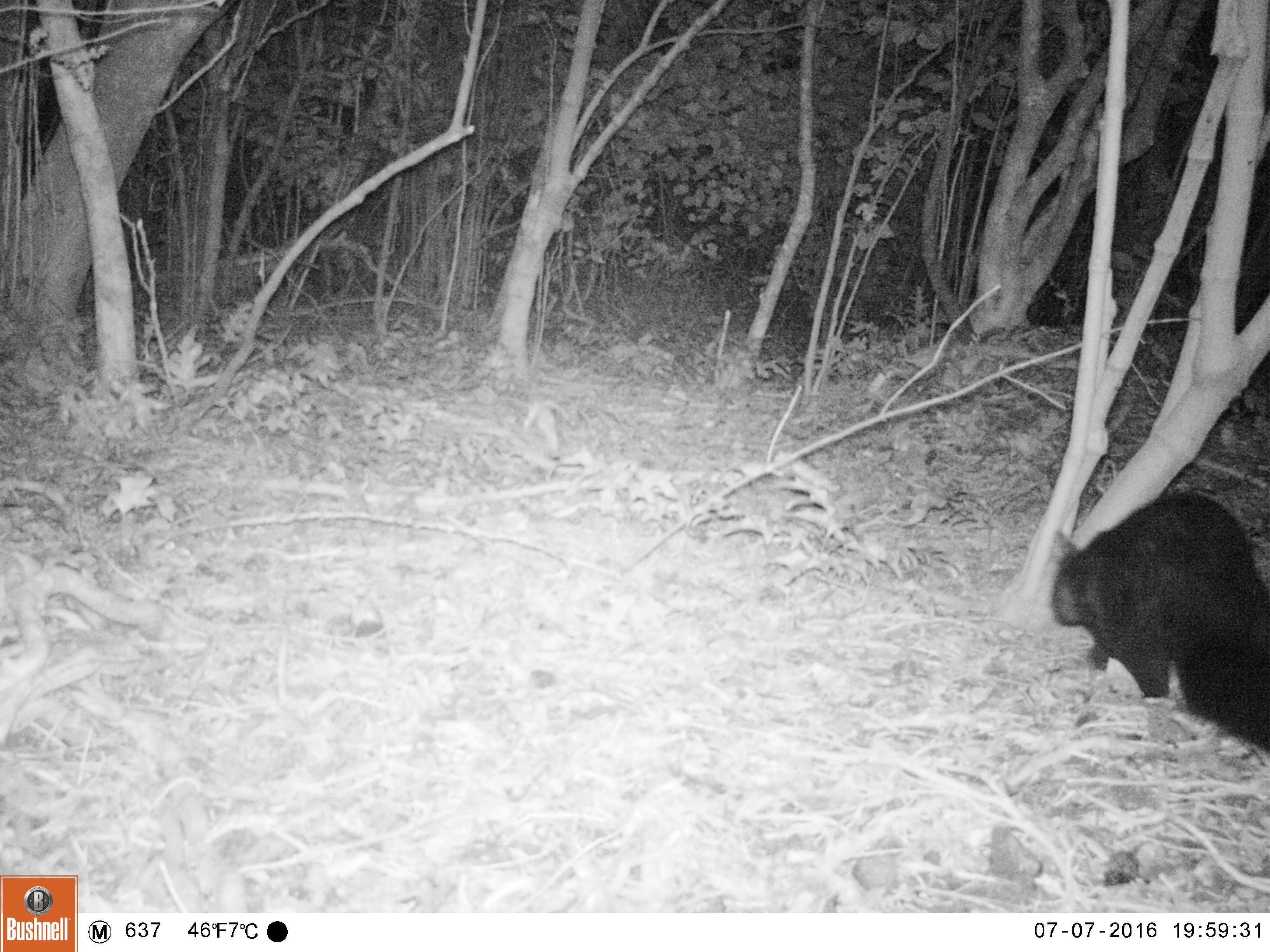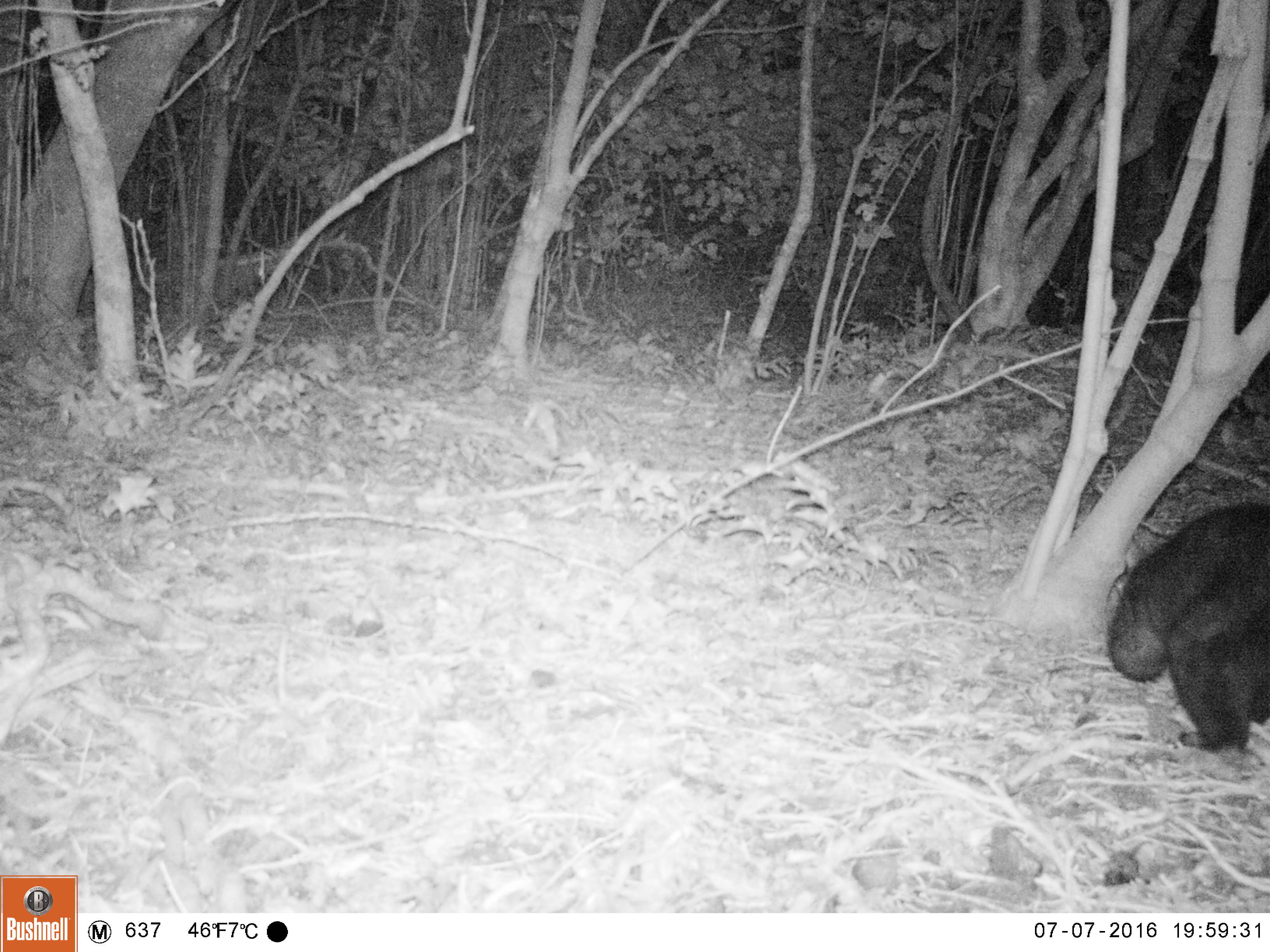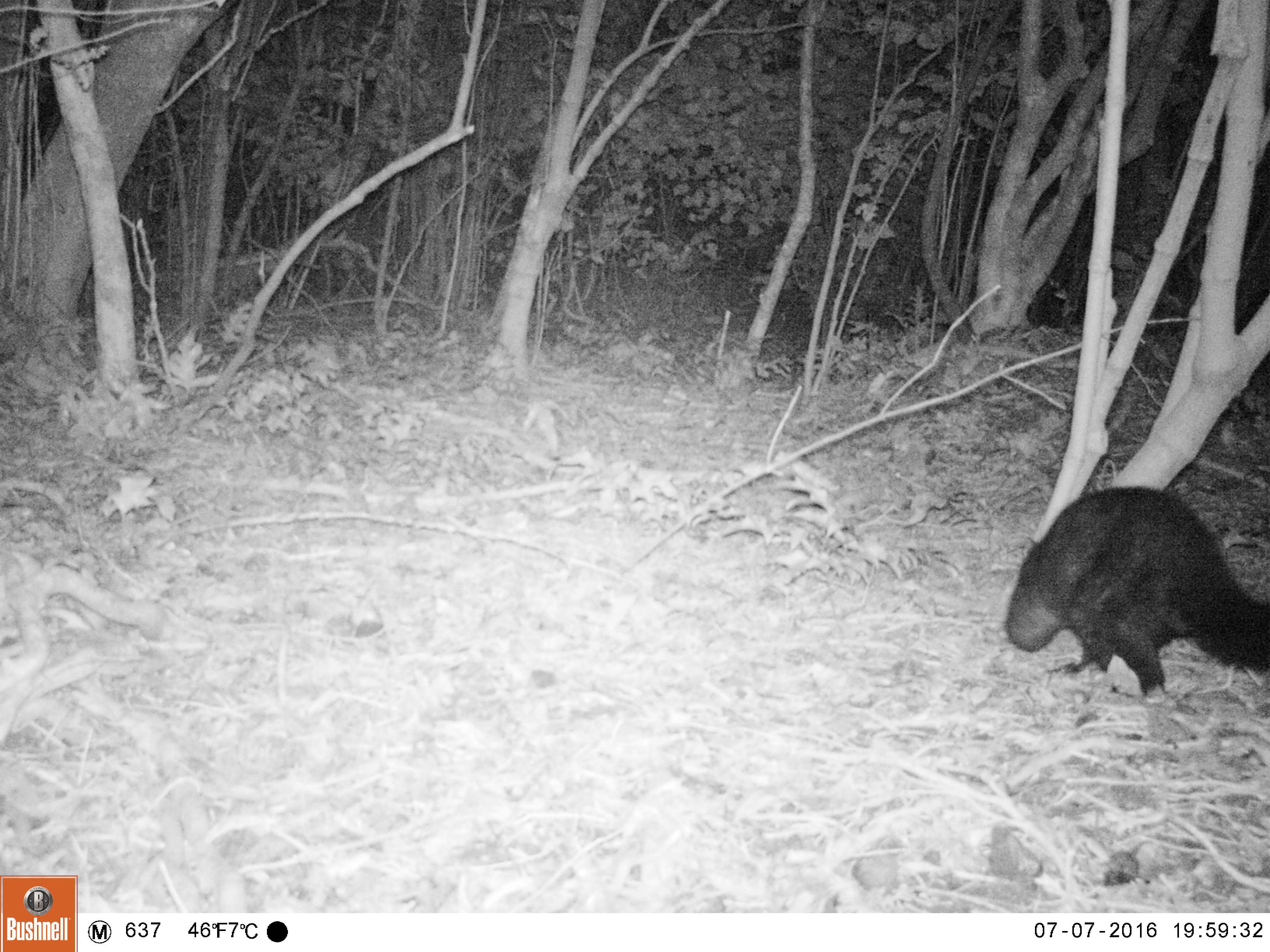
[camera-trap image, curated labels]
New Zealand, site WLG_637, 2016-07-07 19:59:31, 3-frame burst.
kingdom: Animalia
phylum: Chordata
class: Mammalia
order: Diprotodontia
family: Phalangeridae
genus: Trichosurus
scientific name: Trichosurus vulpecula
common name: common brushtail possum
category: possum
Possum (common brushtail possum) (Trichosurus vulpecula).